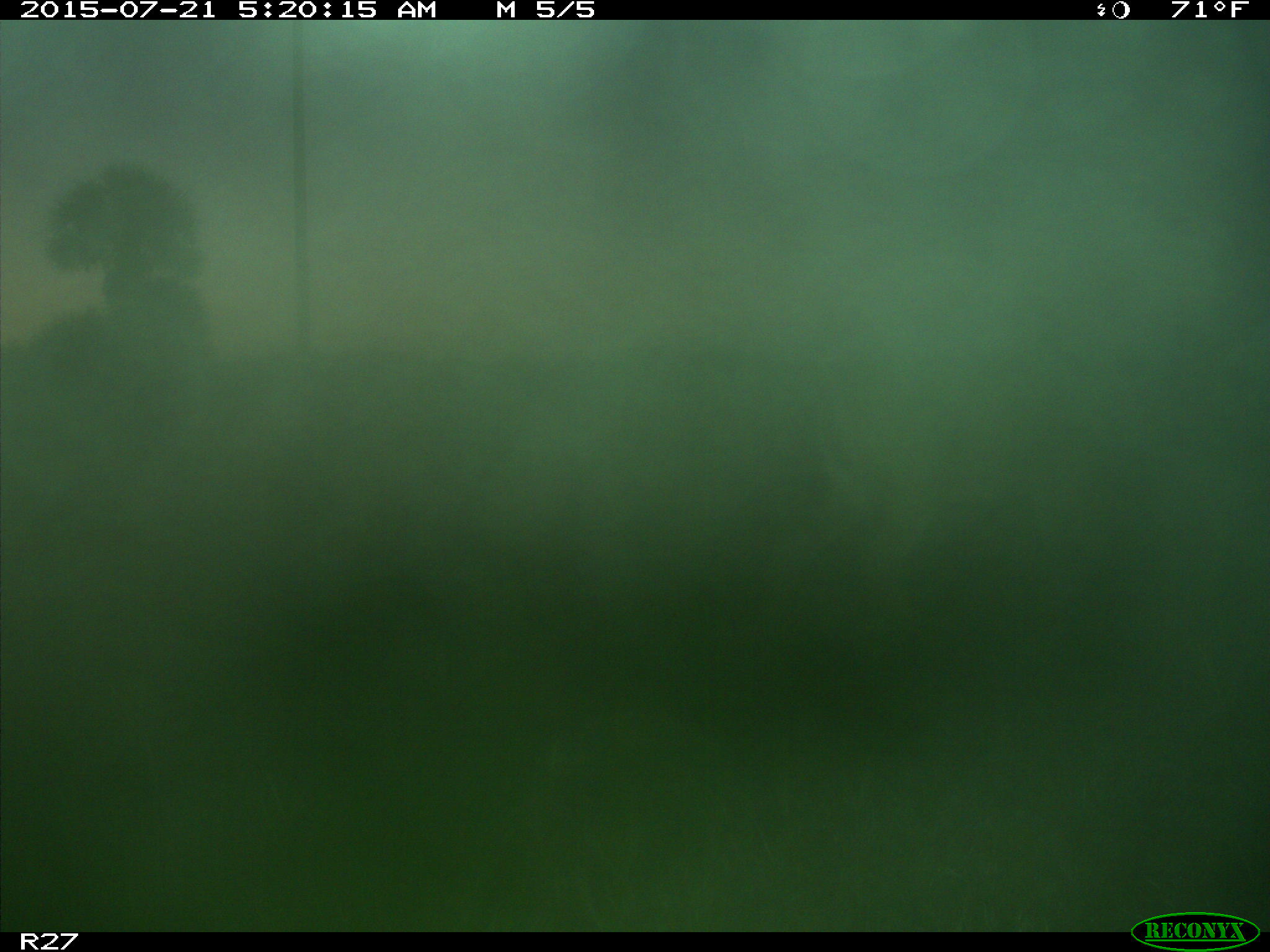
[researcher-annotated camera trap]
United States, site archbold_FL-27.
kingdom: Animalia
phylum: Chordata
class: Mammalia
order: Artiodactyla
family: Cervidae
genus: Odocoileus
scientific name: Odocoileus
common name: deer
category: unidentified deer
Unidentified deer (deer) (Odocoileus).